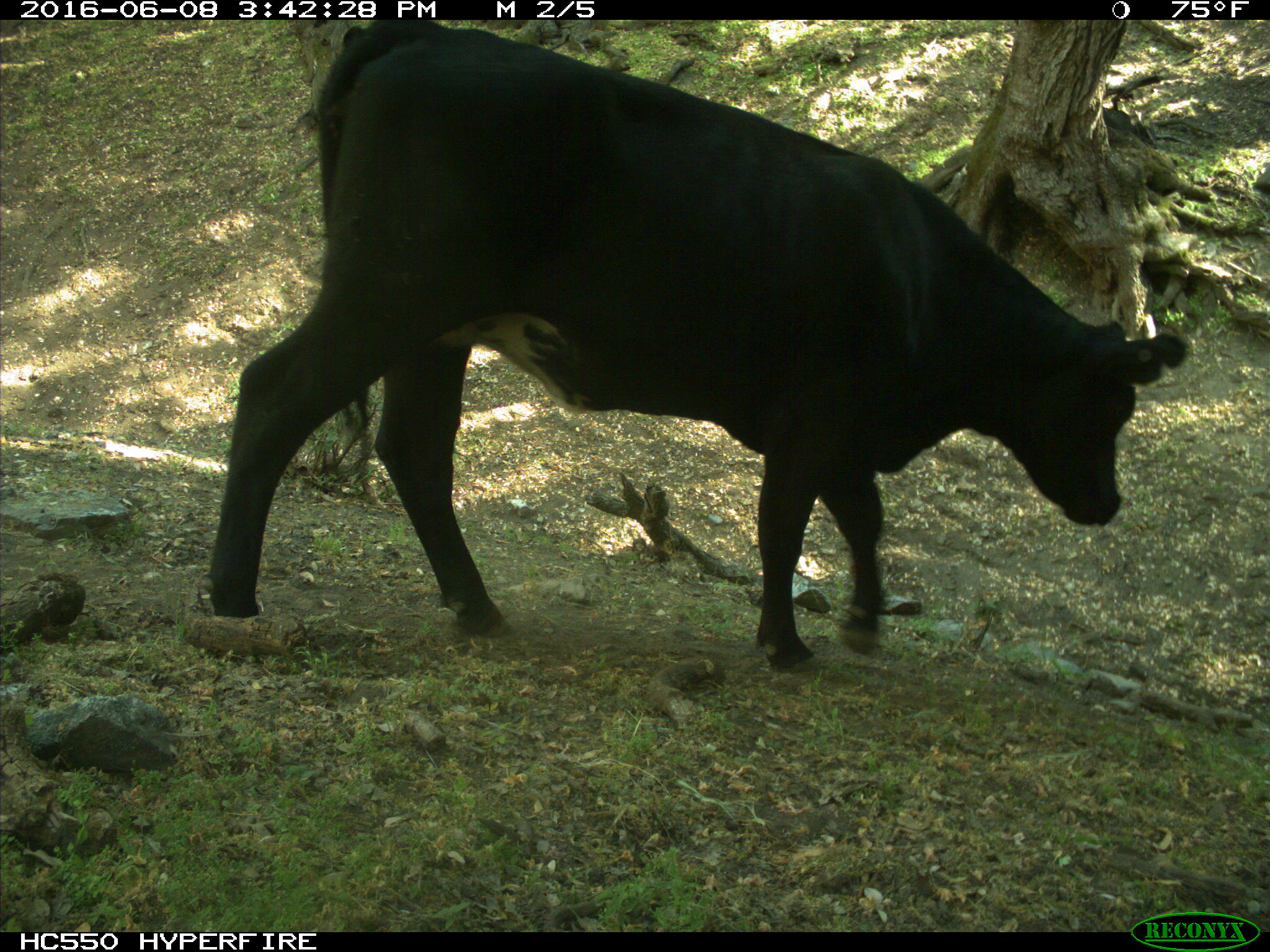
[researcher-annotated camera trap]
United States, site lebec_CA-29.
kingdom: Animalia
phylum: Chordata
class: Mammalia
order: Artiodactyla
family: Bovidae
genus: Bos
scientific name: Bos taurus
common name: domestic cow